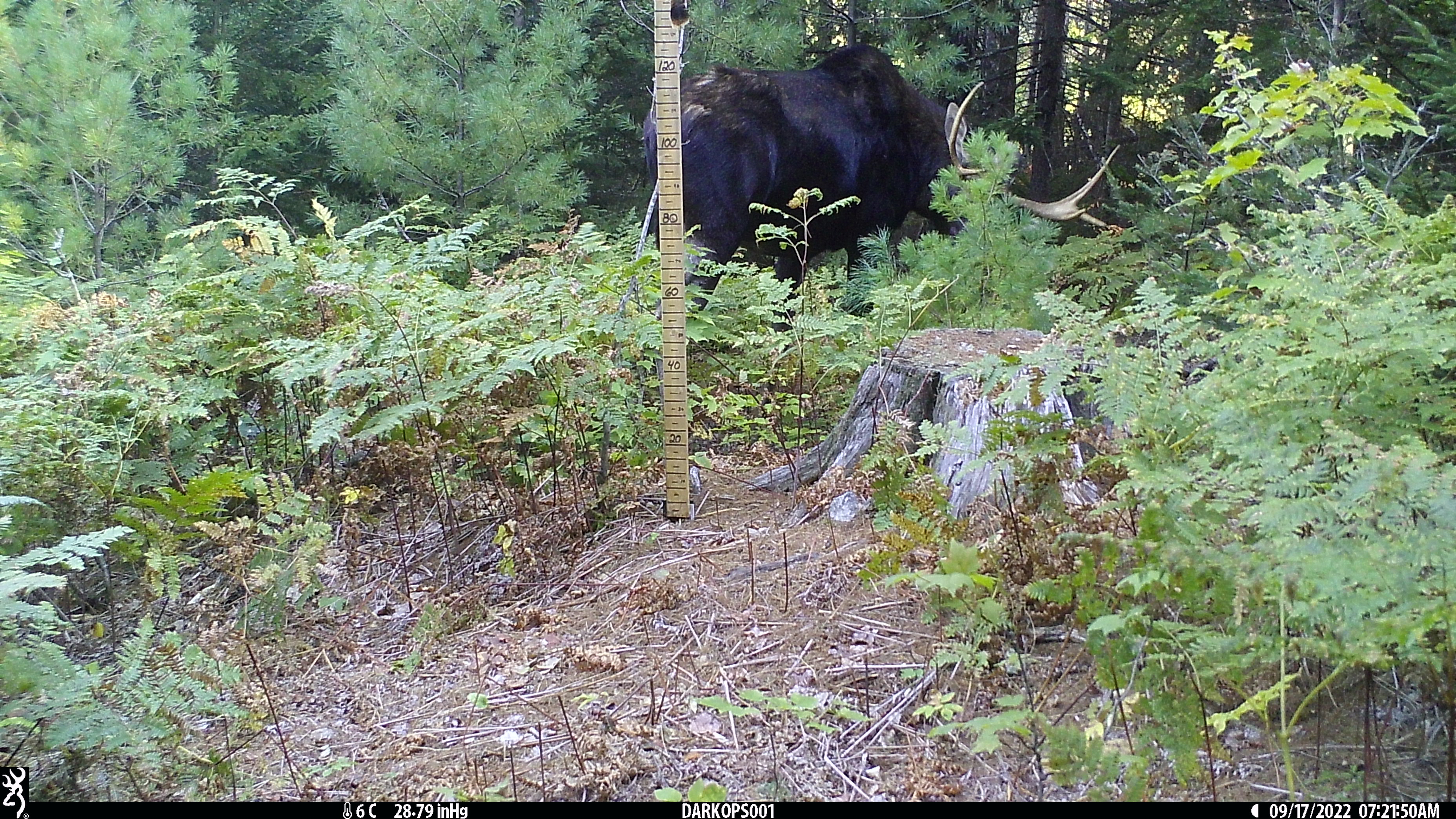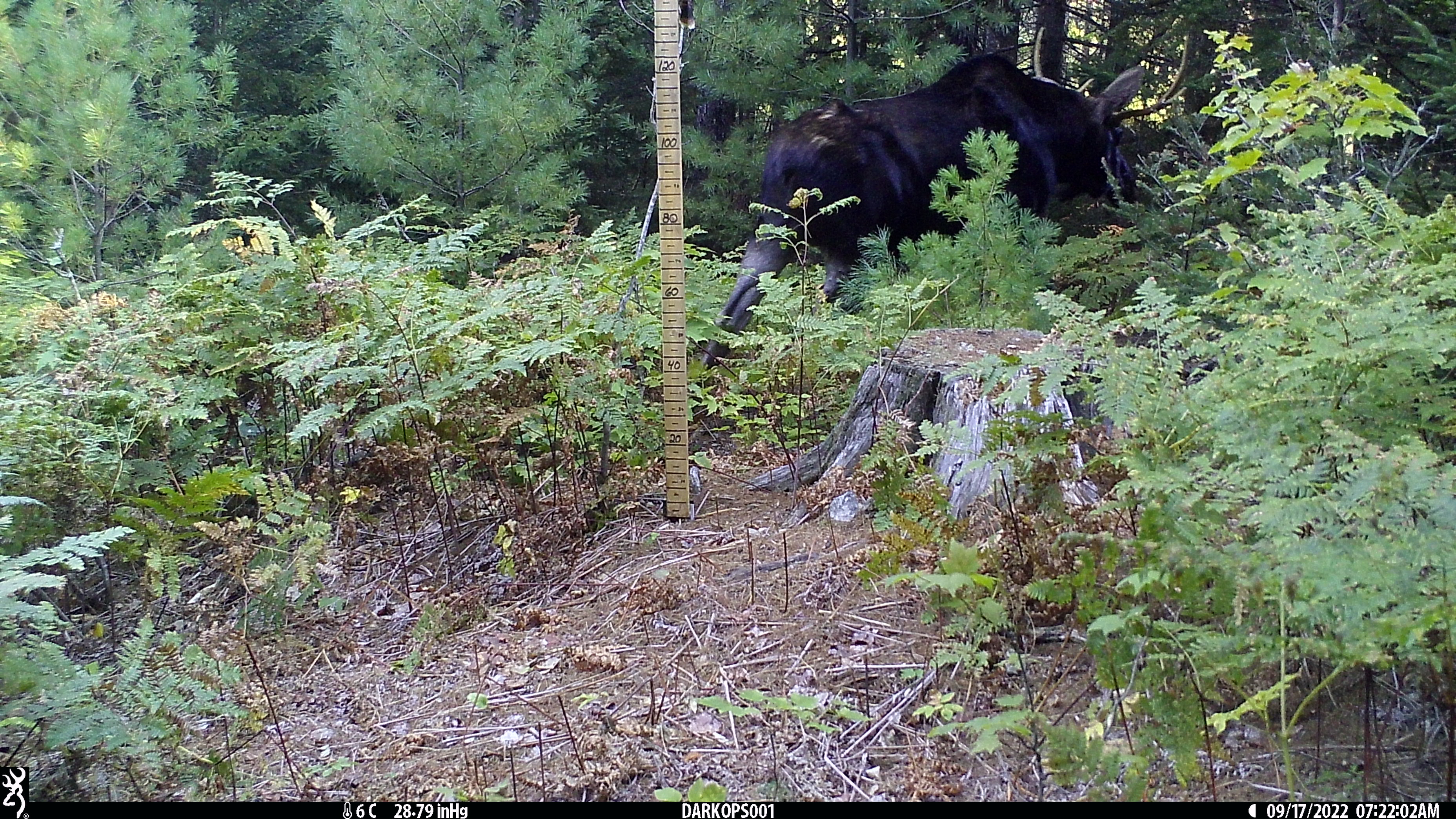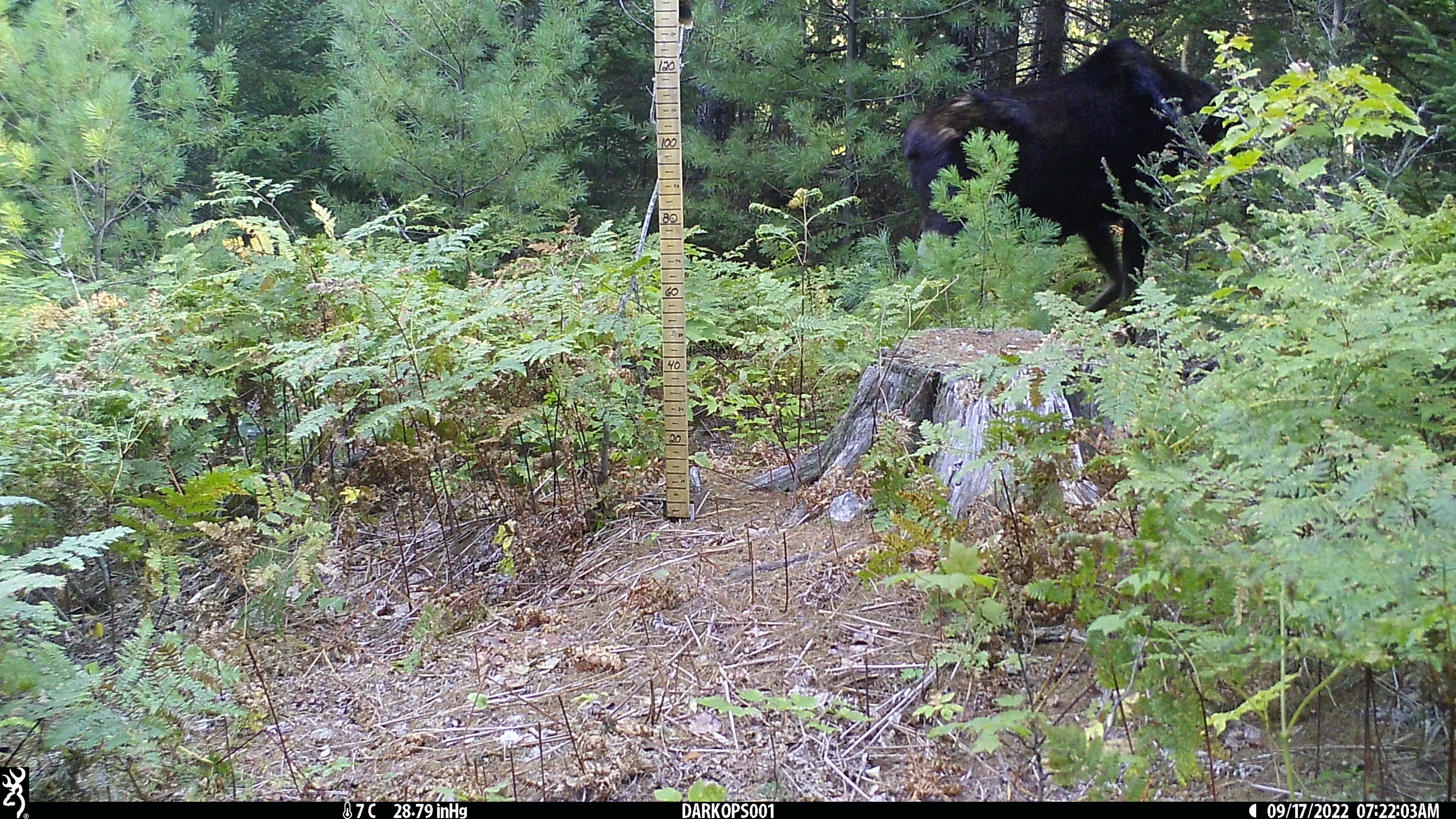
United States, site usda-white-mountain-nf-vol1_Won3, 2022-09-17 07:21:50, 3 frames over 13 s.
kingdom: Animalia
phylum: Chordata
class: Mammalia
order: Artiodactyla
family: Cervidae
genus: Alces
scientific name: Alces alces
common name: moose